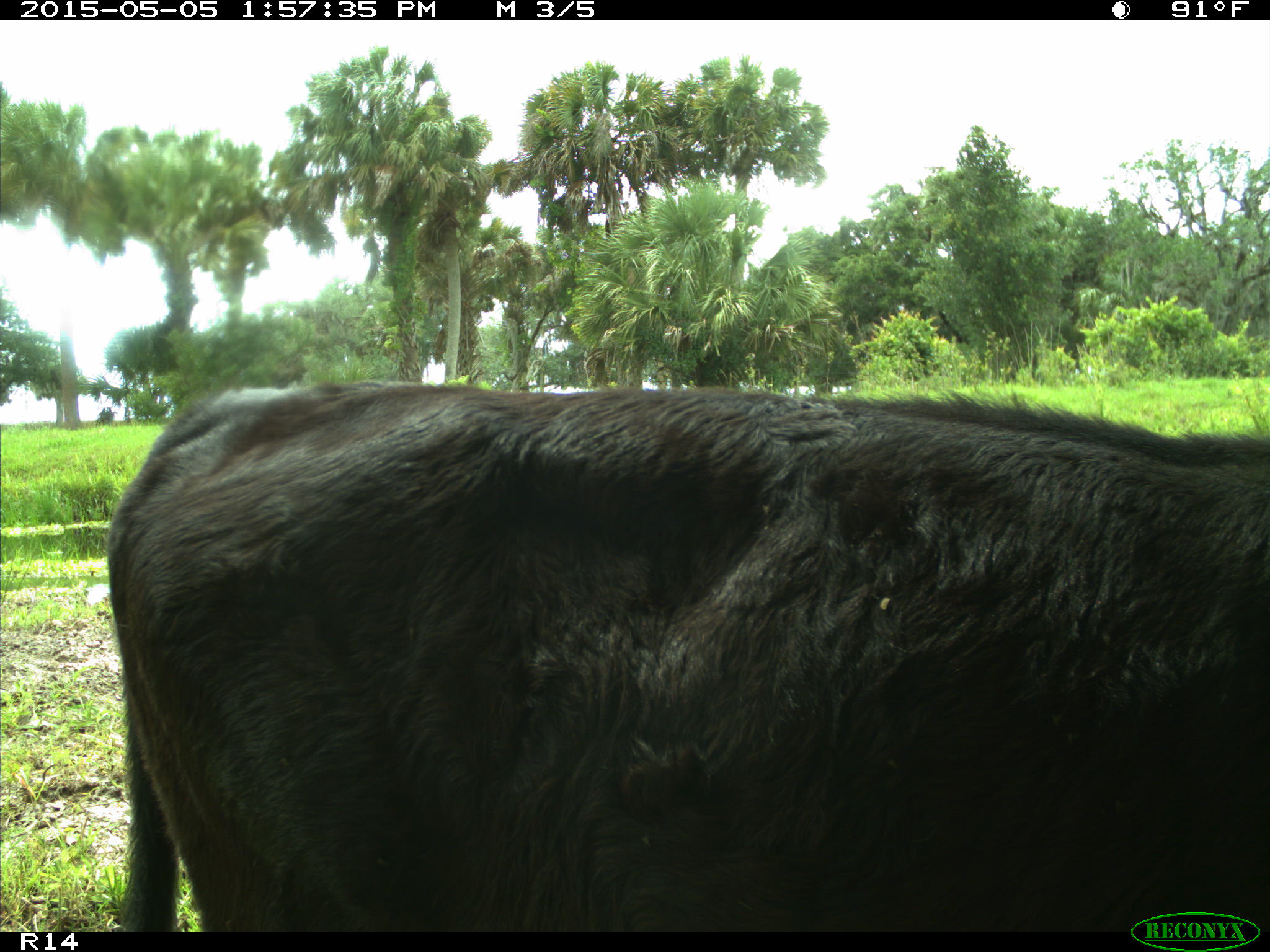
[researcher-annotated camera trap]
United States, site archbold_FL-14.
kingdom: Animalia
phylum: Chordata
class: Mammalia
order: Artiodactyla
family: Bovidae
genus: Bos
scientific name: Bos taurus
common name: domestic cow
Bos taurus (domestic cow).